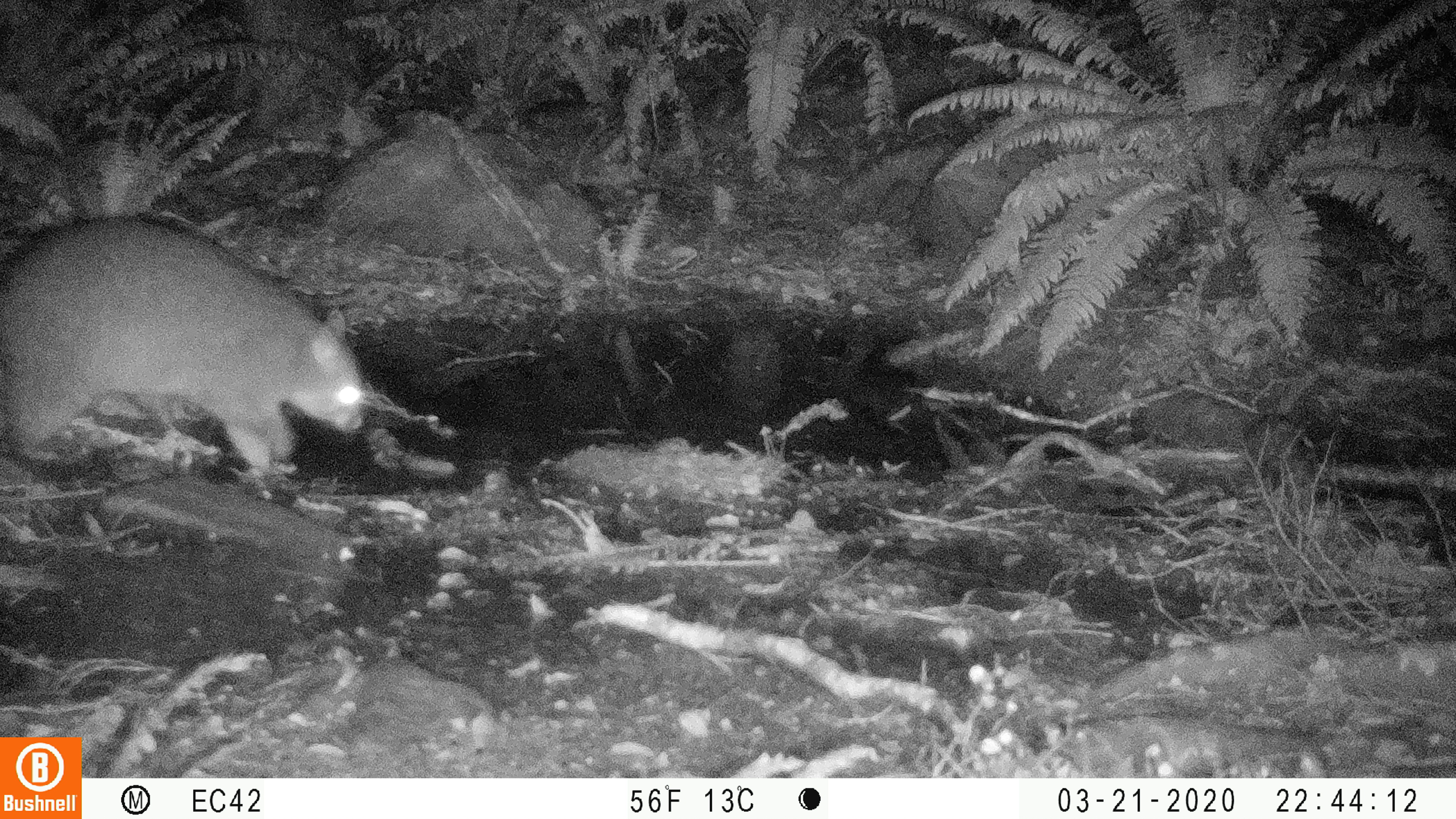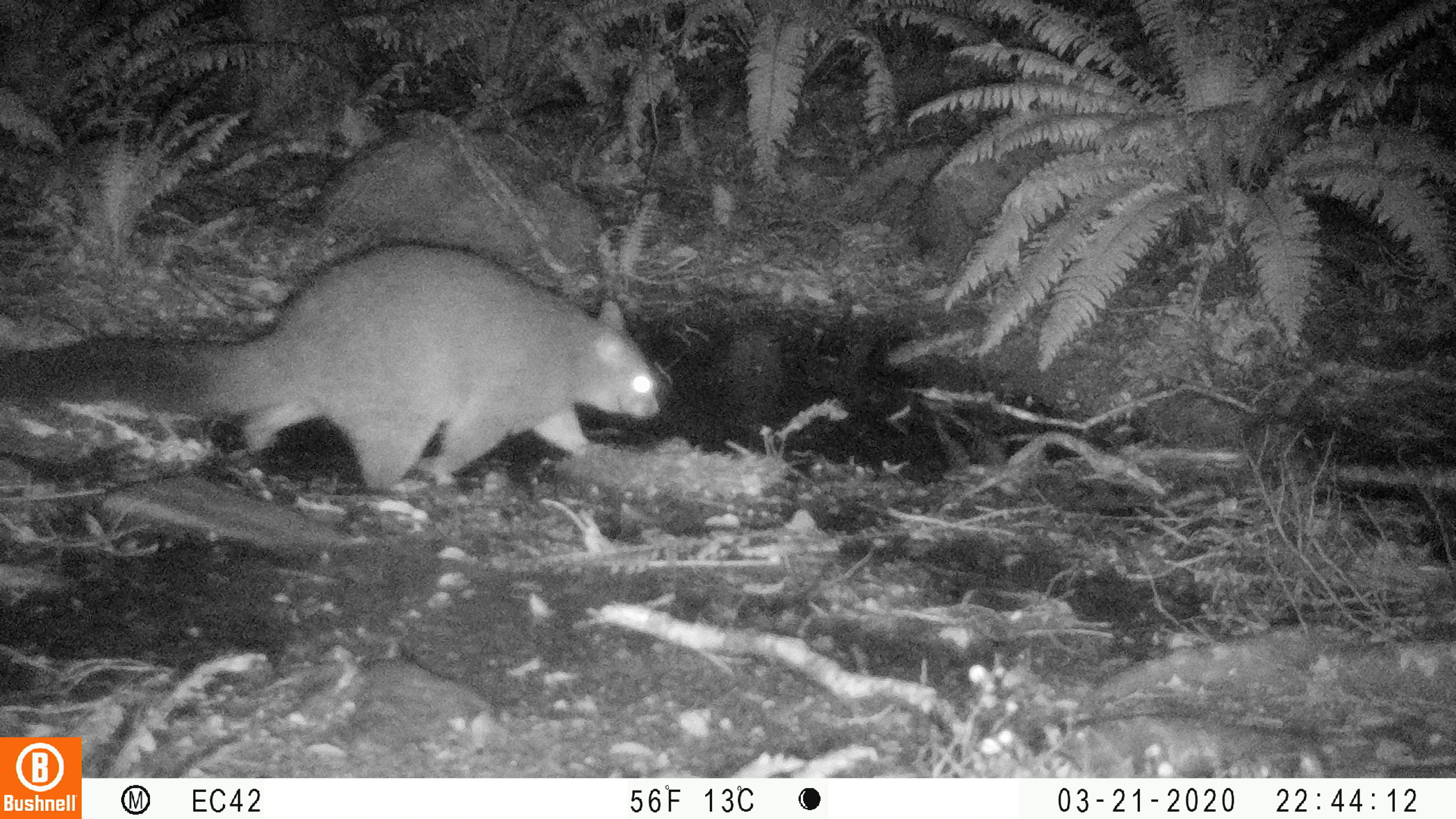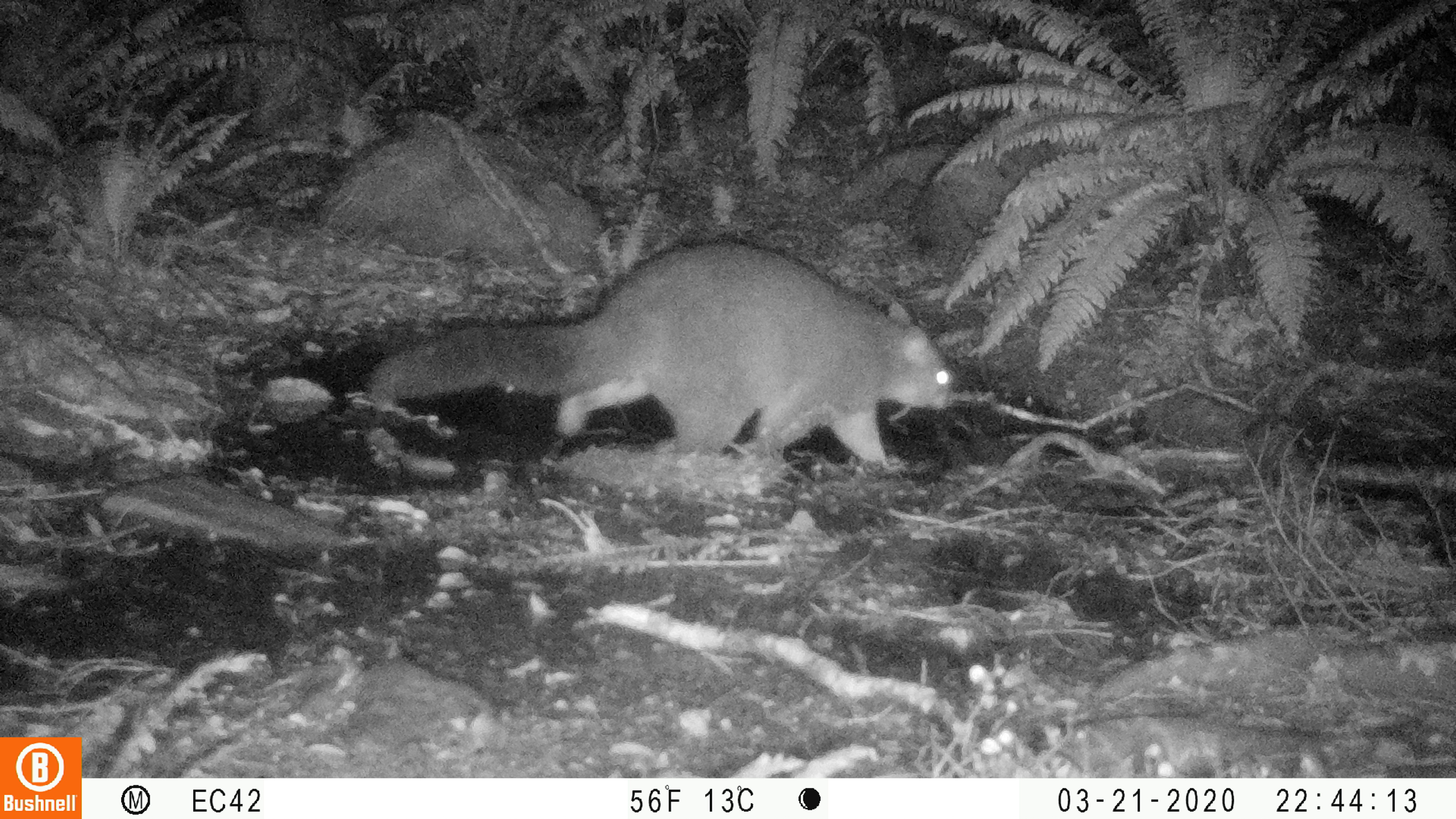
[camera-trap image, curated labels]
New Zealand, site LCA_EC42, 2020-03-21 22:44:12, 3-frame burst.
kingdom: Animalia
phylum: Chordata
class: Mammalia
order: Diprotodontia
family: Phalangeridae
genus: Trichosurus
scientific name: Trichosurus vulpecula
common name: common brushtail possum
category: possum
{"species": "possum (common brushtail possum) (Trichosurus vulpecula)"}